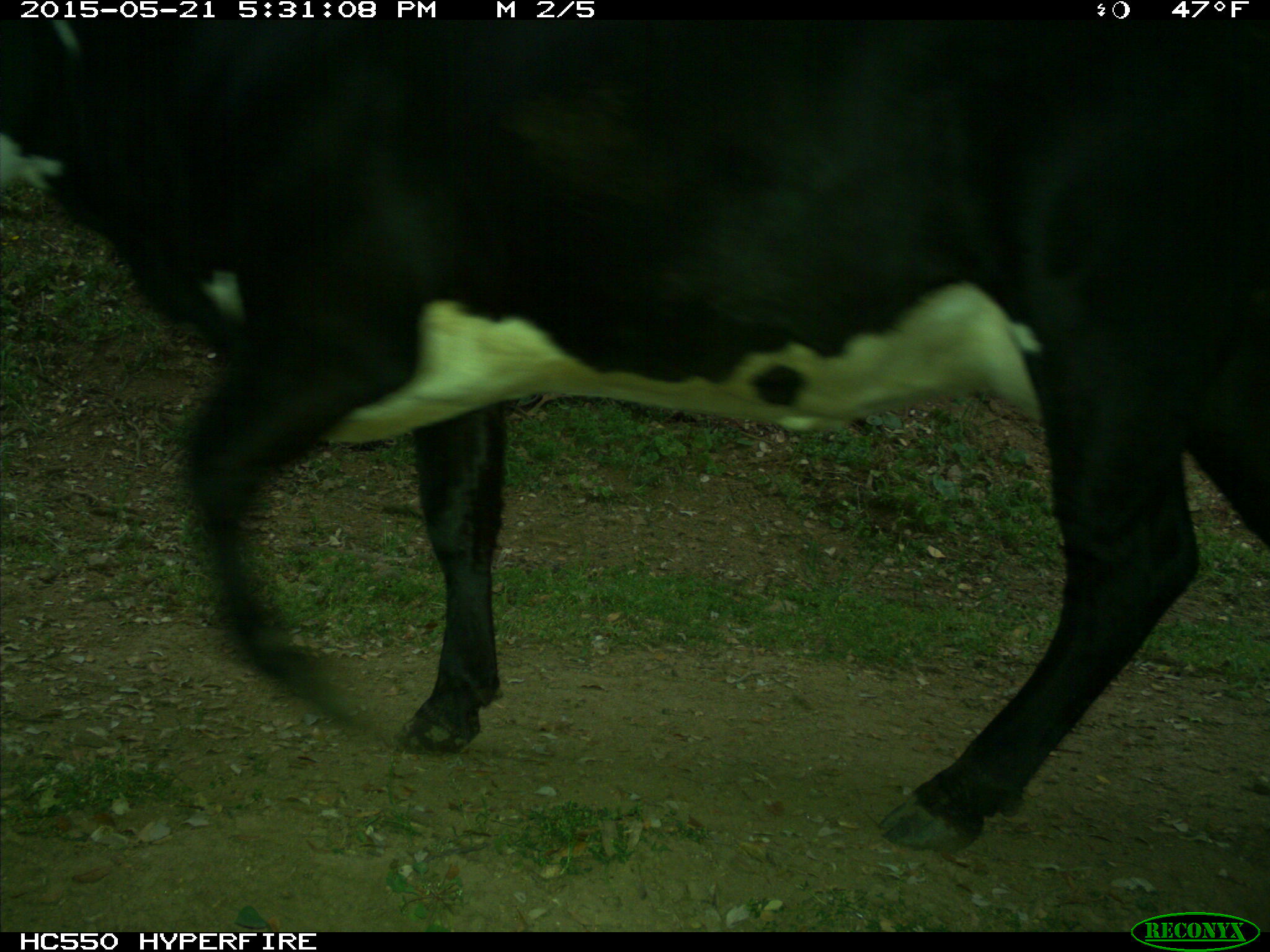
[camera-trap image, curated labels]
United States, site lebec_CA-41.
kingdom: Animalia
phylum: Chordata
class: Mammalia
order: Artiodactyla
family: Bovidae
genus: Bos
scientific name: Bos taurus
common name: domestic cow